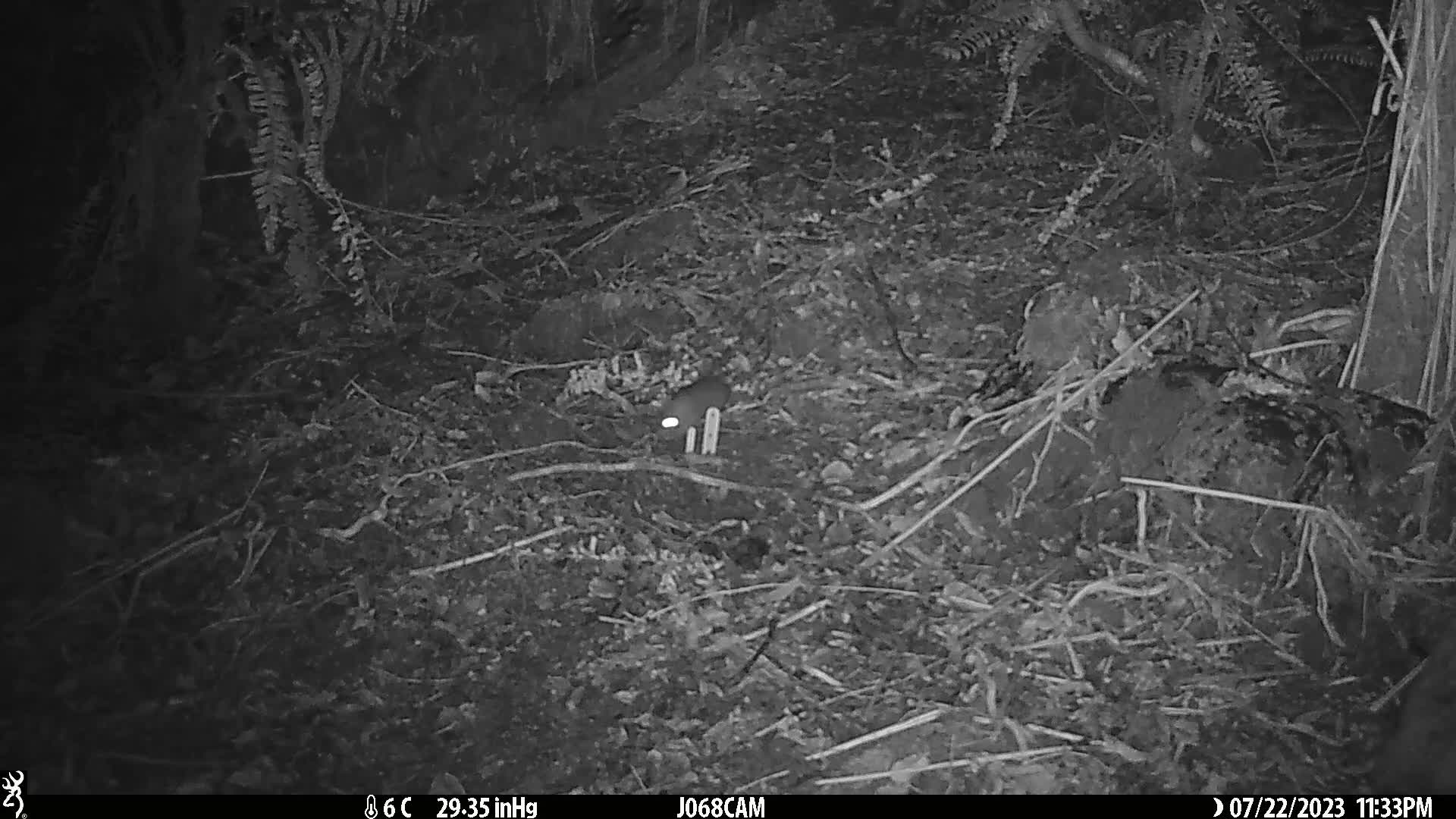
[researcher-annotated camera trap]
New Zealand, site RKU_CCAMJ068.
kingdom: Animalia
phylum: Chordata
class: Mammalia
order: Rodentia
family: Muridae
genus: Rattus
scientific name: Rattus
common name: rat